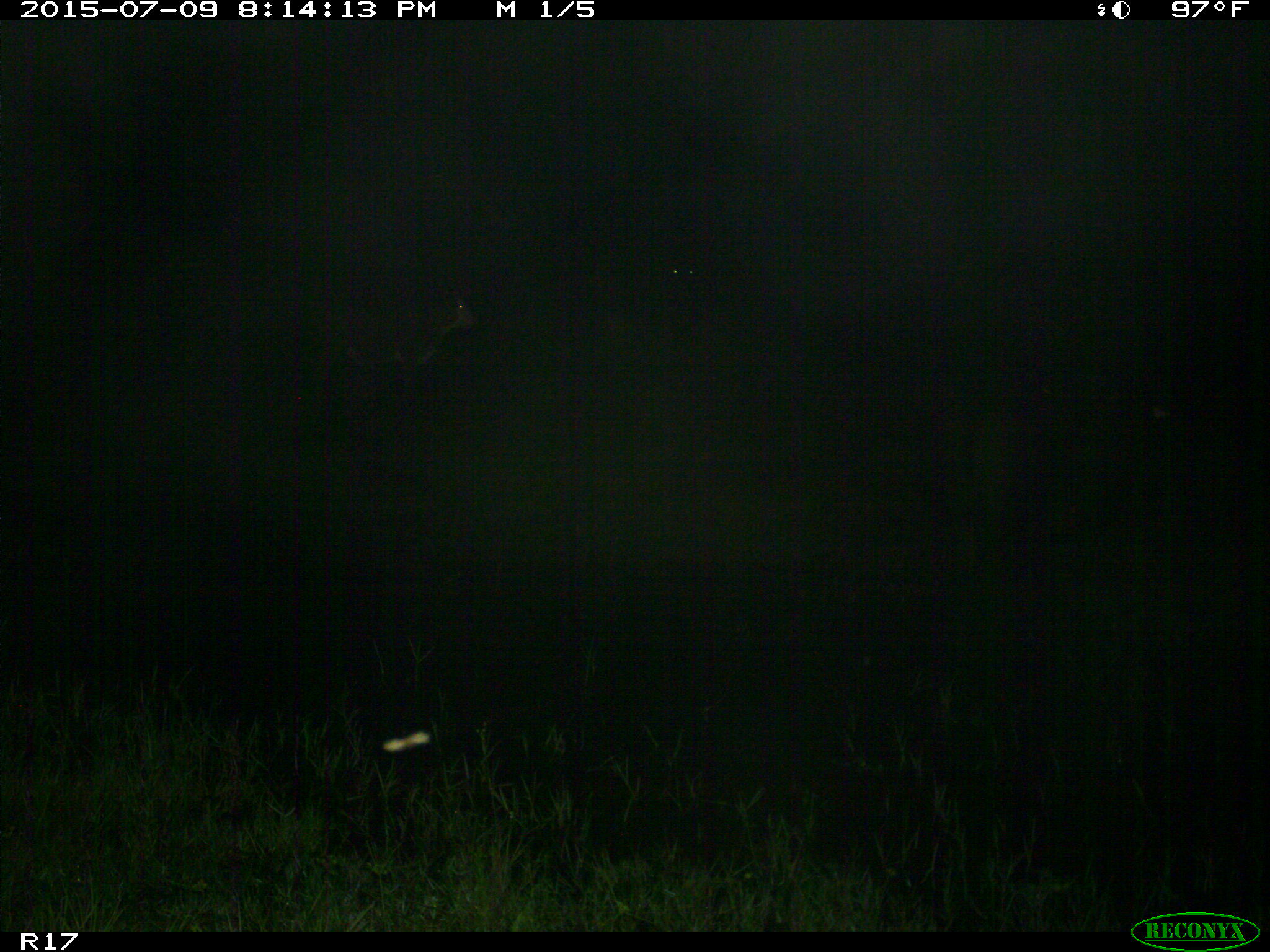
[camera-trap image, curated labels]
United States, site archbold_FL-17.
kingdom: Animalia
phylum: Chordata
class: Mammalia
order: Artiodactyla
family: Bovidae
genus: Bos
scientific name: Bos taurus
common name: domestic cow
Bos taurus (domestic cow).